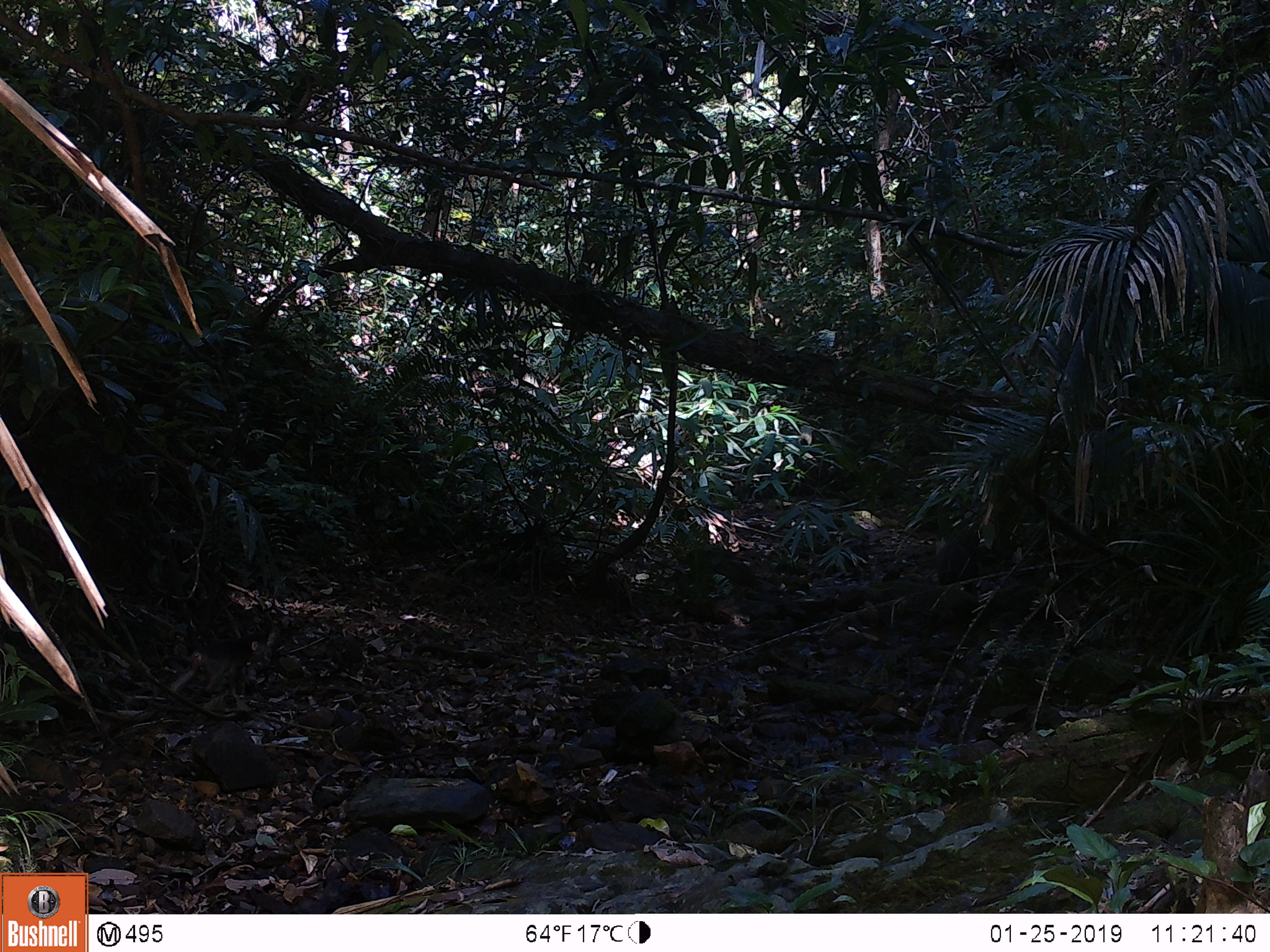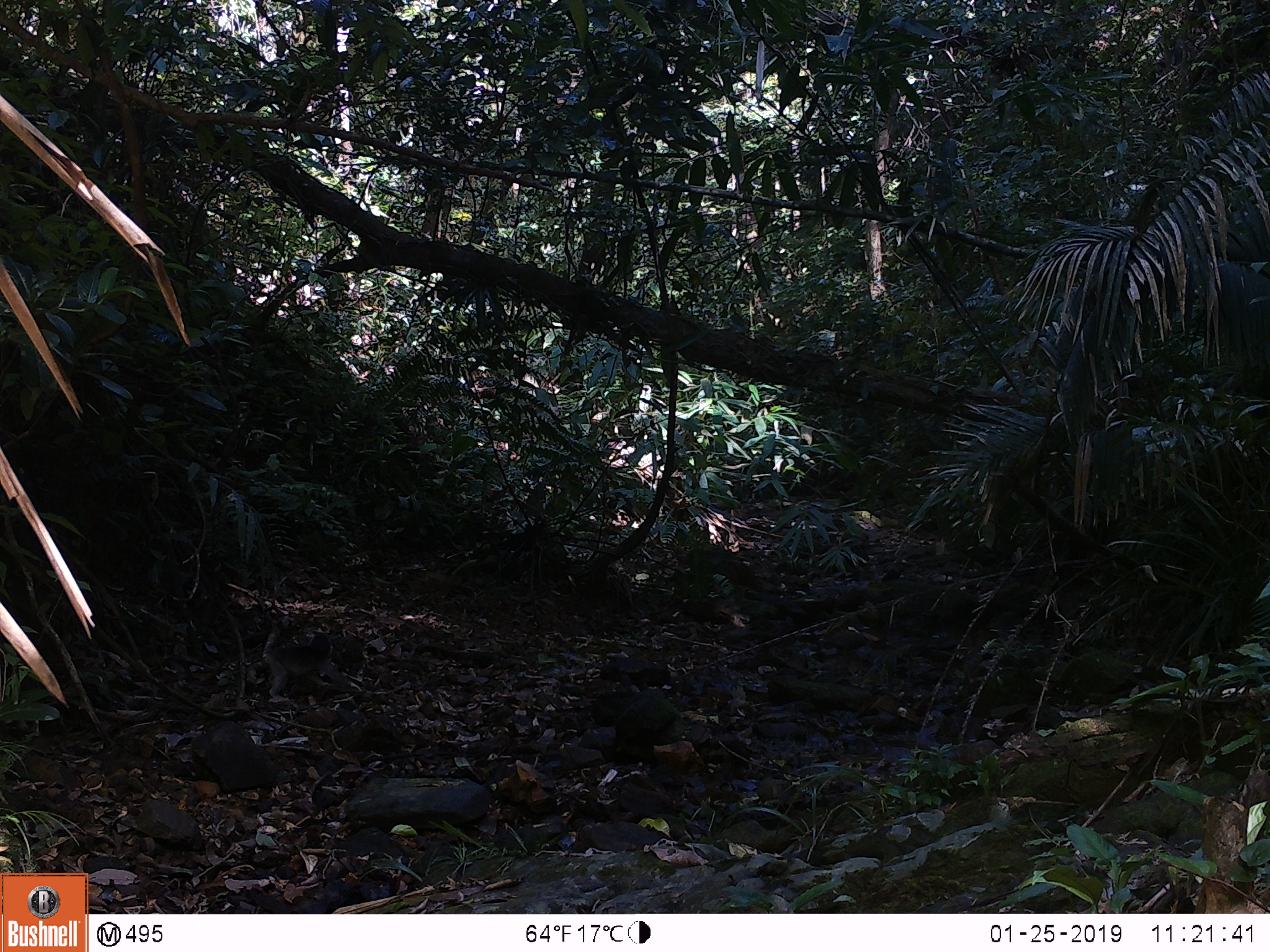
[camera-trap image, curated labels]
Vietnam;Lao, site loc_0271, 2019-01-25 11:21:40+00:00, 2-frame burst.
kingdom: Animalia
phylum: Chordata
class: Mammalia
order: Primates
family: Cercopithecidae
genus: Macaca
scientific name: Macaca arctoides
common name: stump-tailed macaque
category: stump tailed macaque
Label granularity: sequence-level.